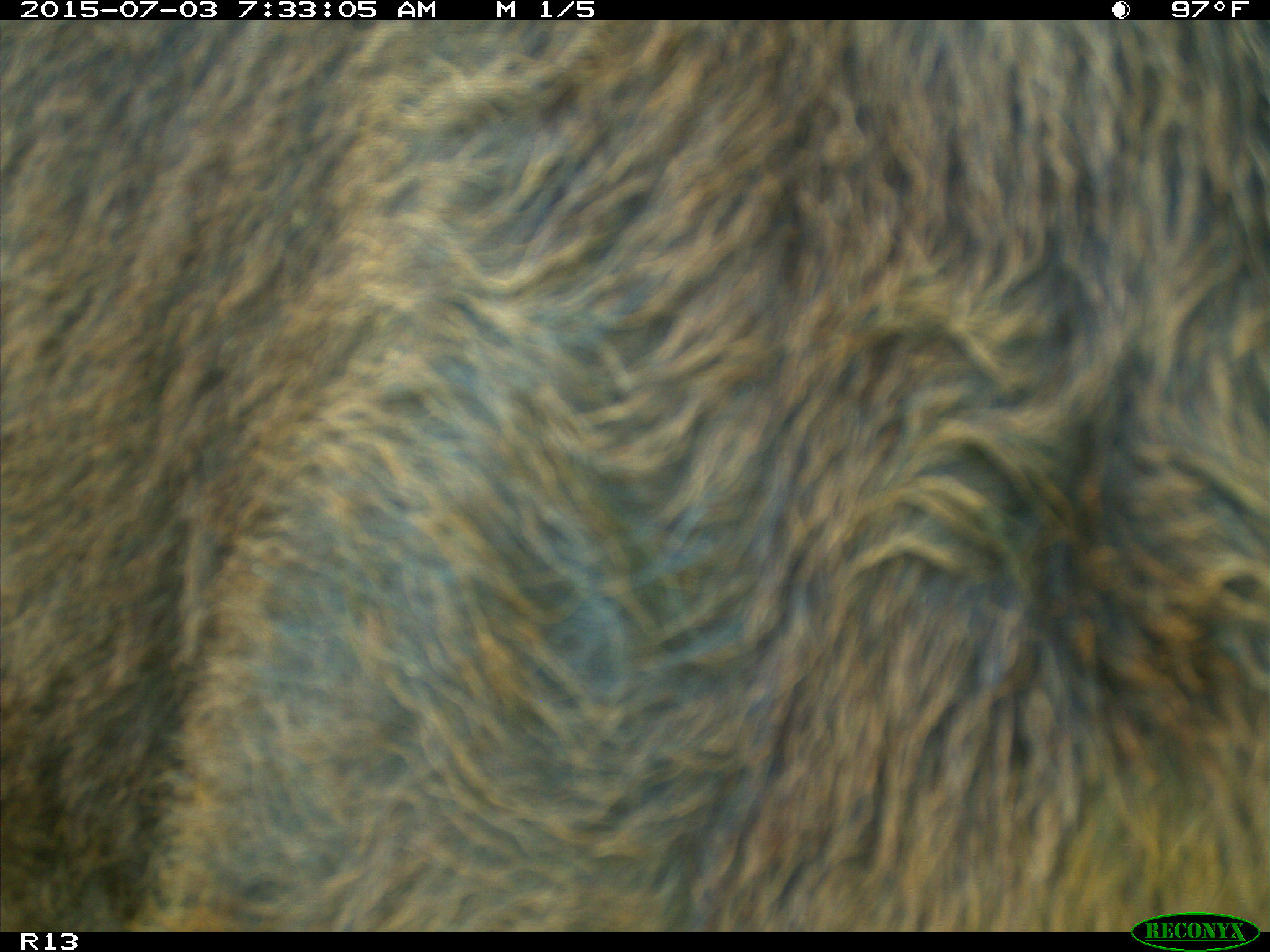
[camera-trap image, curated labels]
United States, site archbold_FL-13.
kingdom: Animalia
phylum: Chordata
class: Mammalia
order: Artiodactyla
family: Bovidae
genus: Bos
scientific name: Bos taurus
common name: domestic cow